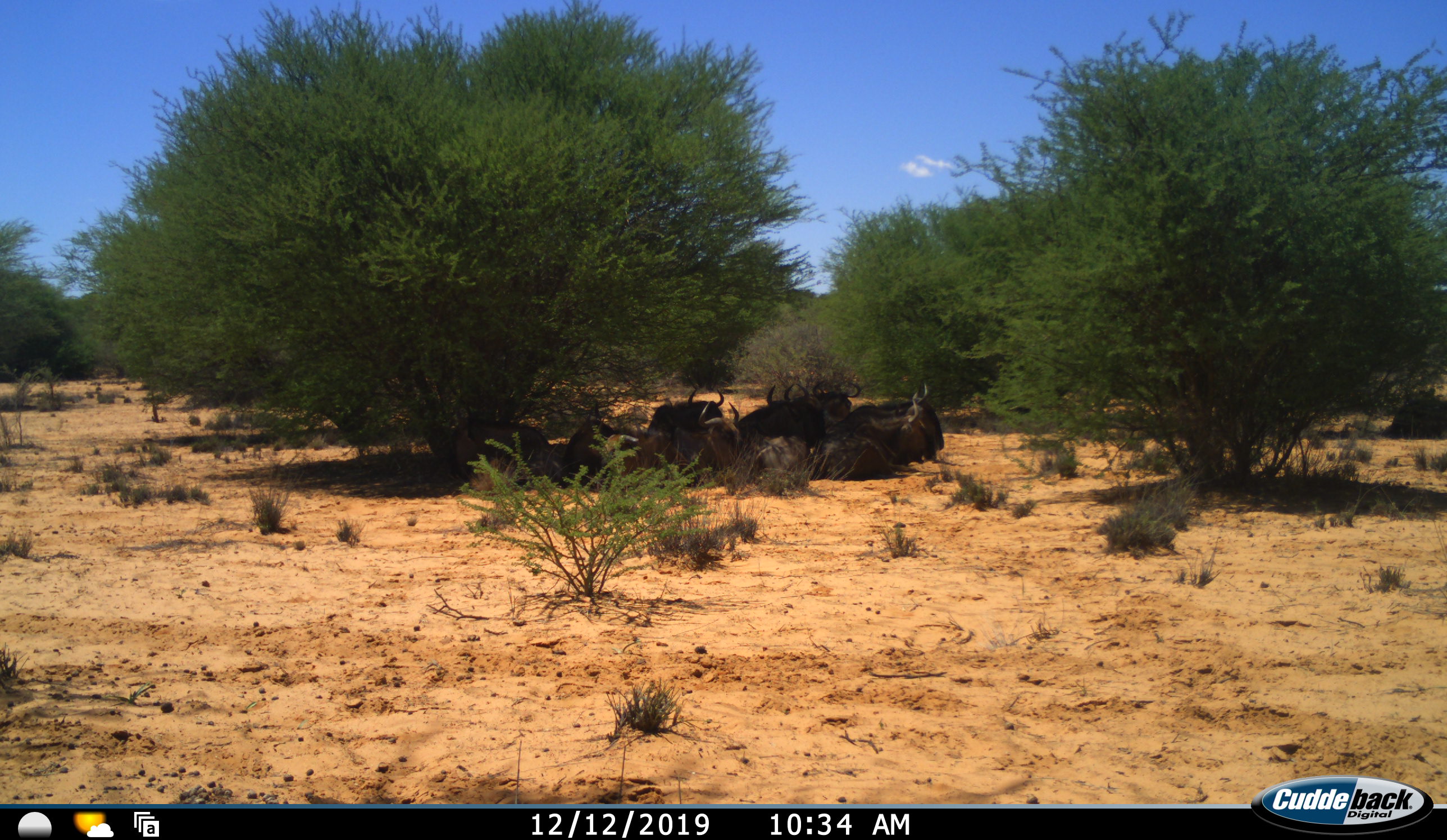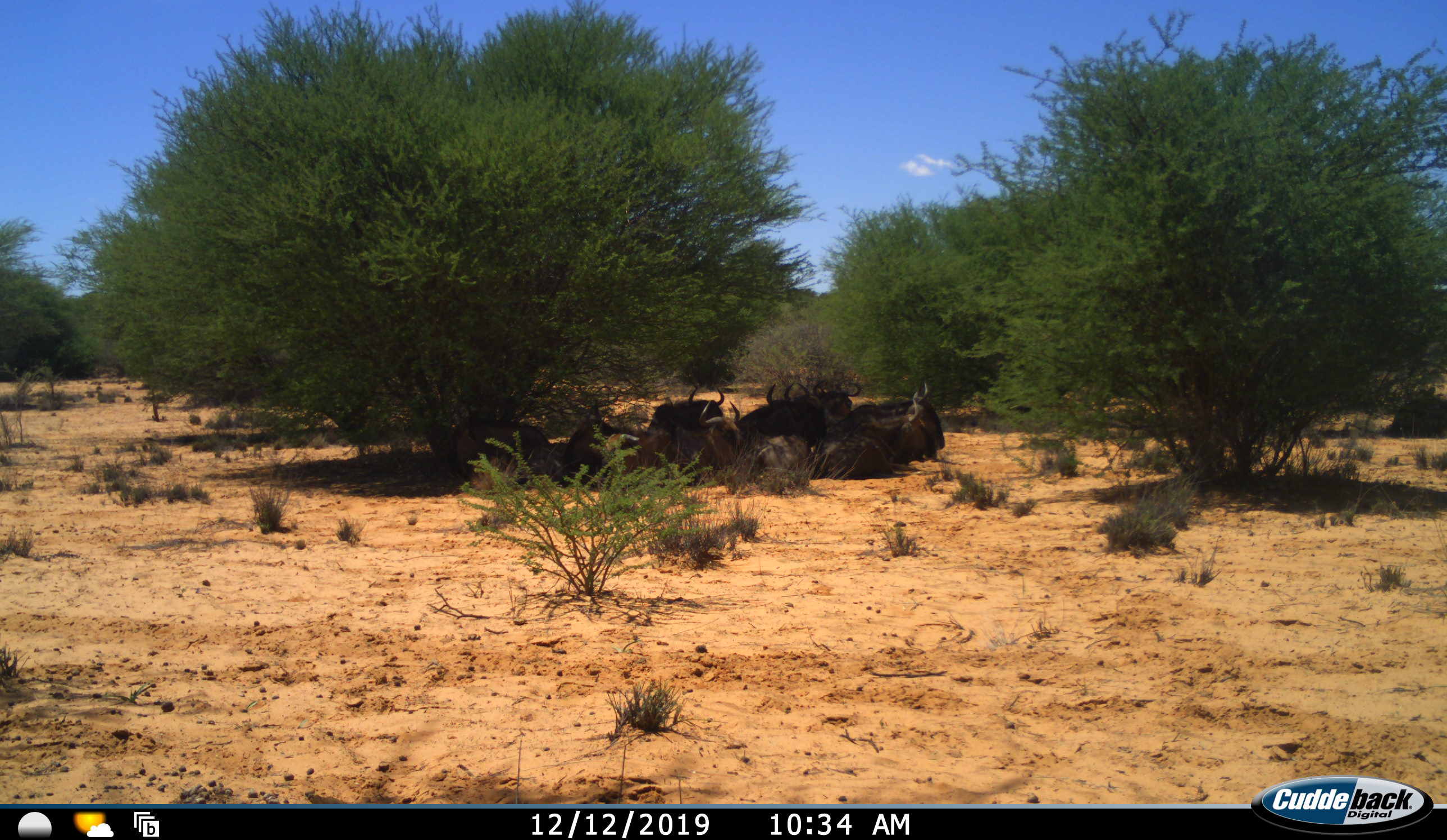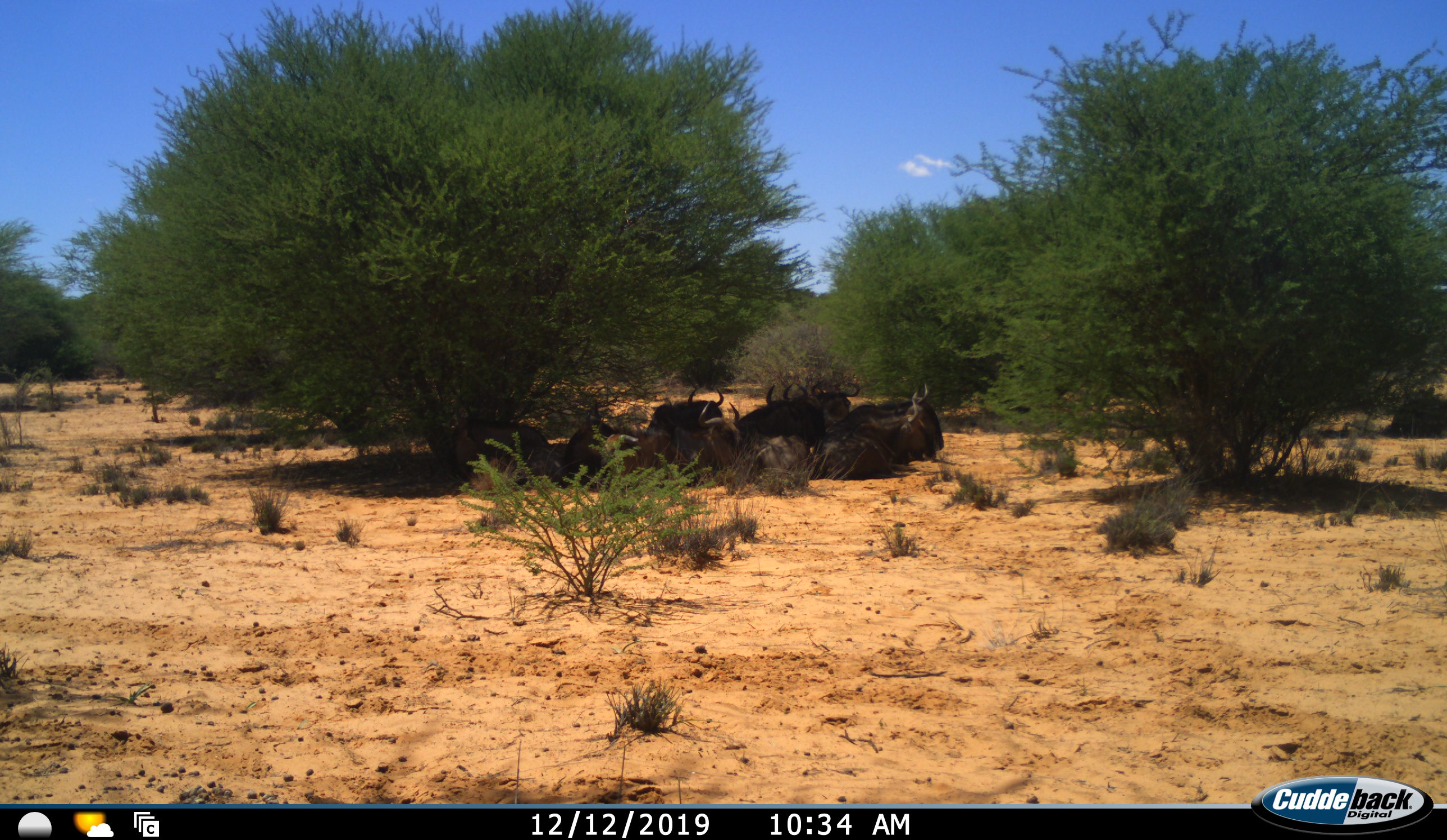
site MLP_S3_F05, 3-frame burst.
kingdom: Animalia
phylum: Chordata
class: Mammalia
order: Artiodactyla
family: Bovidae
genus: Connochaetes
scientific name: Connochaetes taurinus taurinus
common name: blue wildebeest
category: wildebeestblue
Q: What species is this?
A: Wildebeestblue (blue wildebeest) (Connochaetes taurinus taurinus).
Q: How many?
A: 9.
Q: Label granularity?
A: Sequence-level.